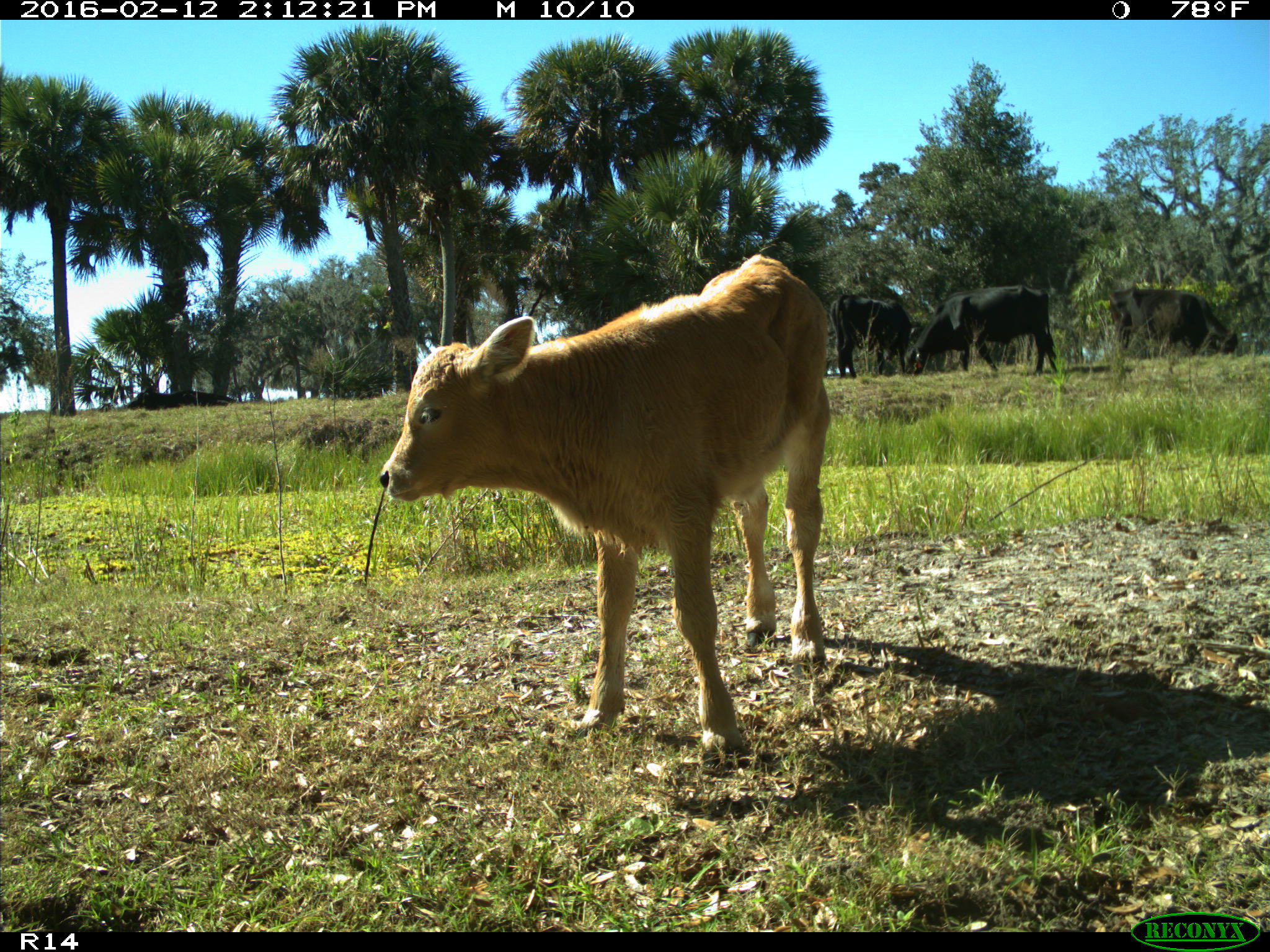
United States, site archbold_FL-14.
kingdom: Animalia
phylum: Chordata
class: Mammalia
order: Artiodactyla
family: Bovidae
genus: Bos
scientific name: Bos taurus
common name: domestic cow